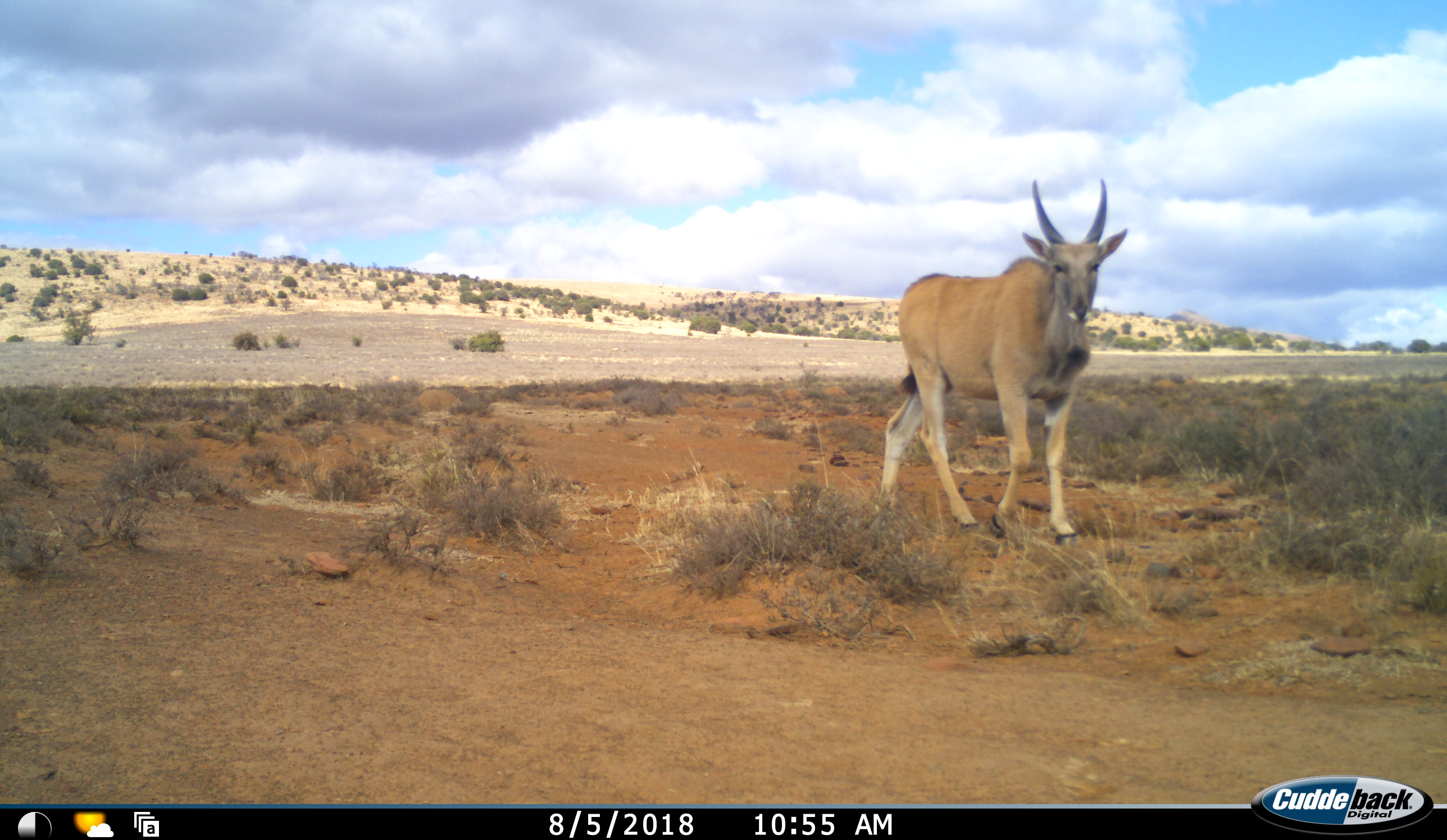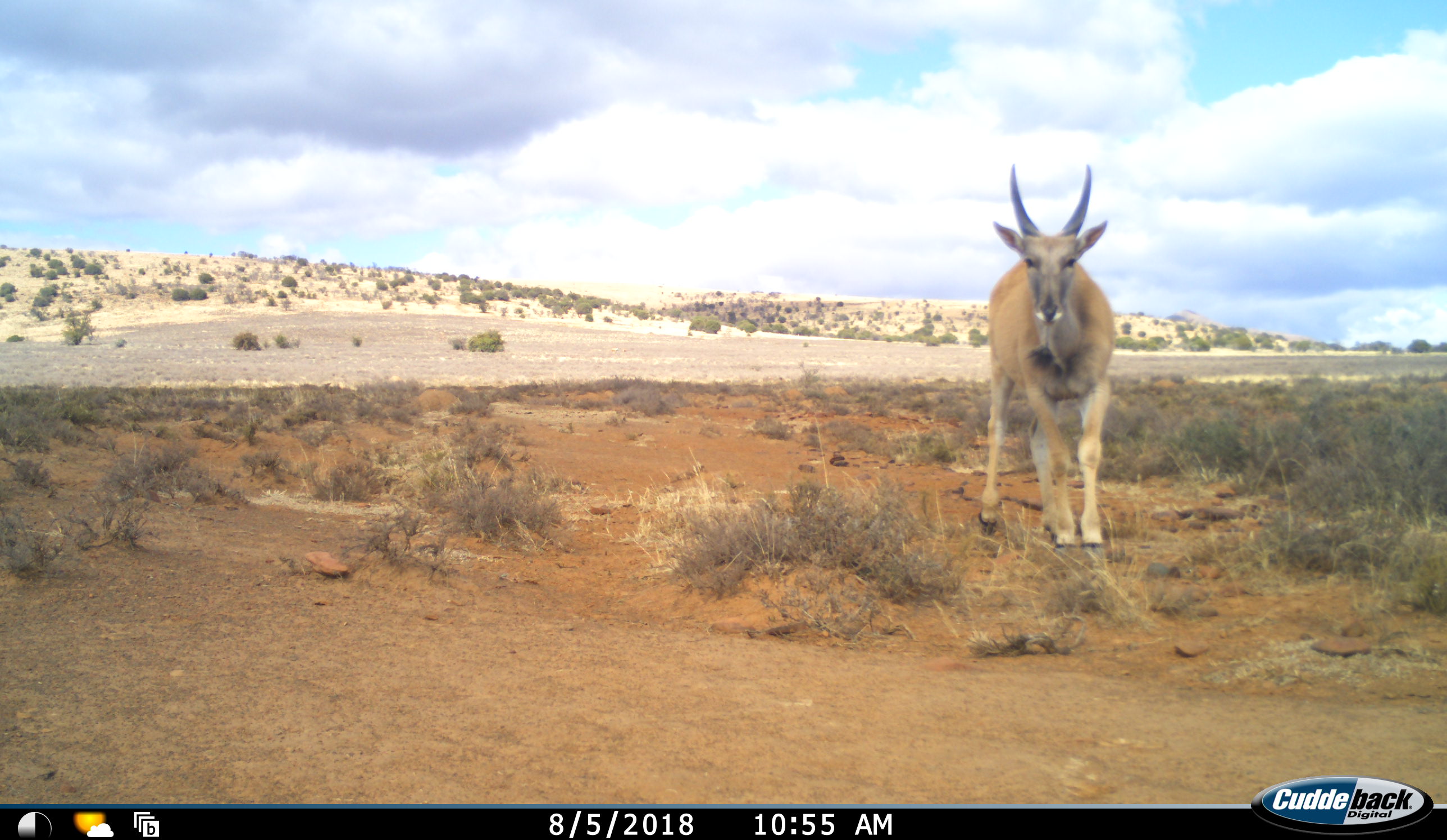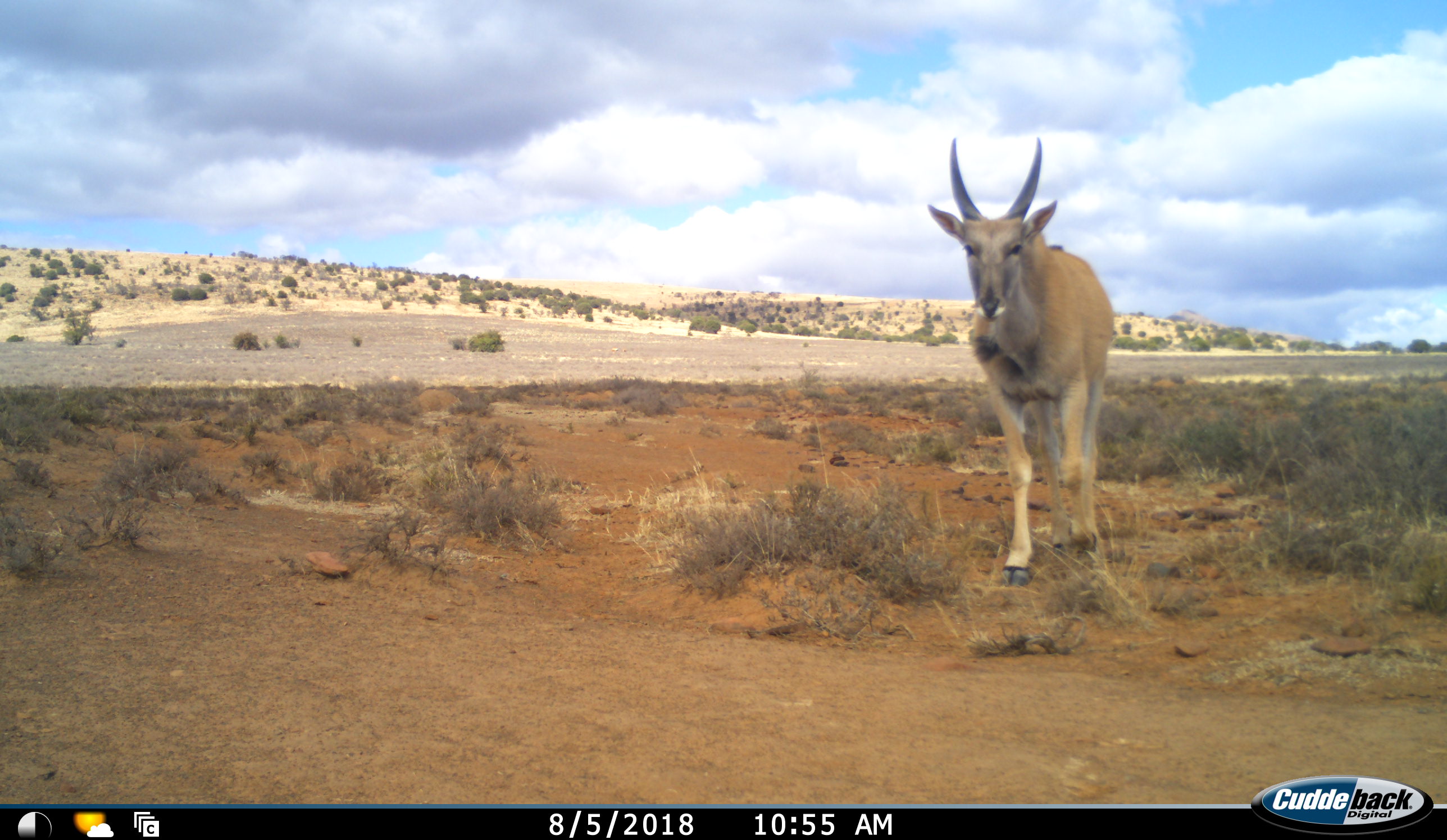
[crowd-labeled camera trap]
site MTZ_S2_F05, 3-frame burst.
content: unidentified animal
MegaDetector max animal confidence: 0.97